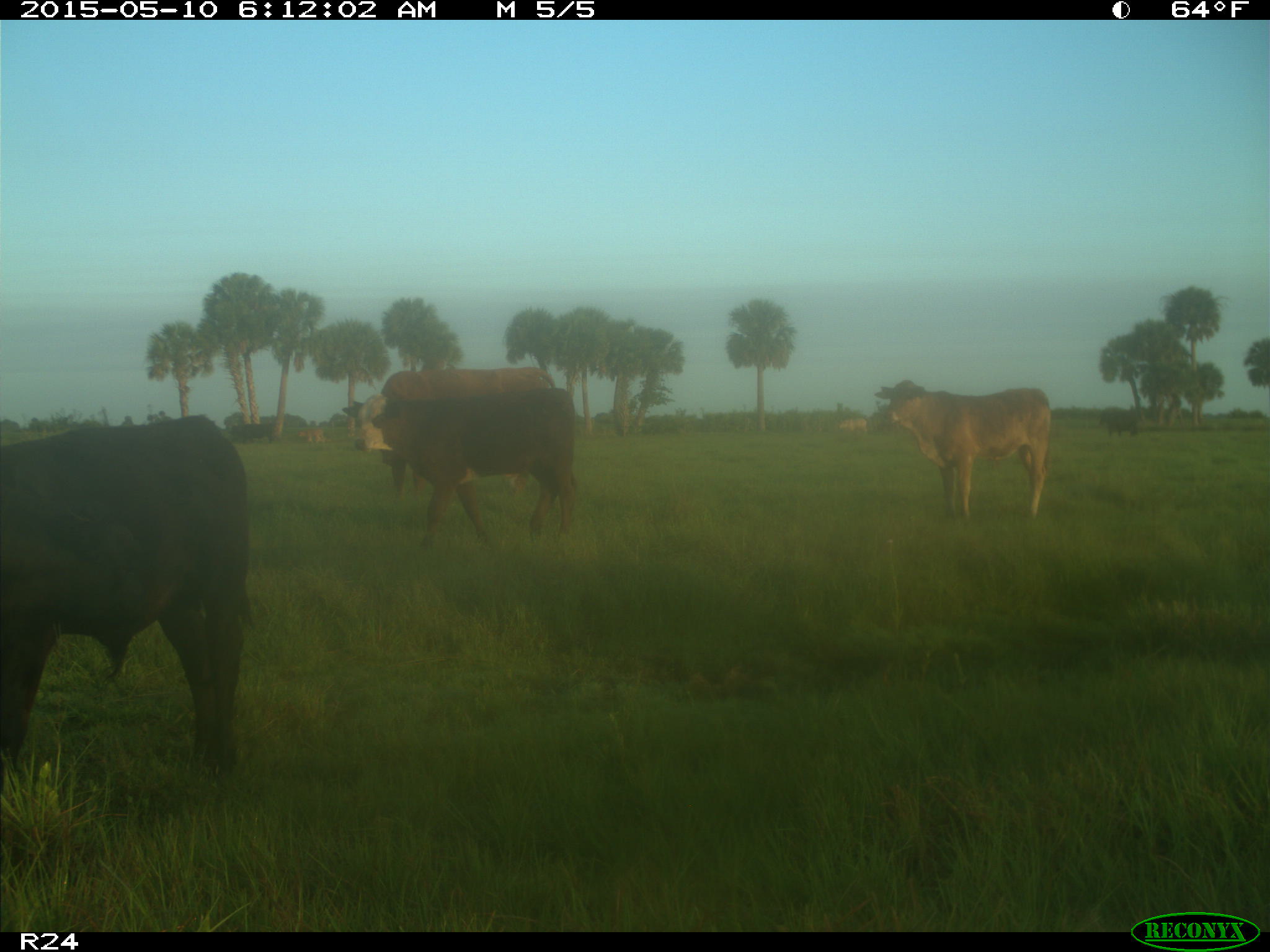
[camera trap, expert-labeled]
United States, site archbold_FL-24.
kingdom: Animalia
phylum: Chordata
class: Mammalia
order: Artiodactyla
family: Bovidae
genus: Bos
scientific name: Bos taurus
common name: domestic cow